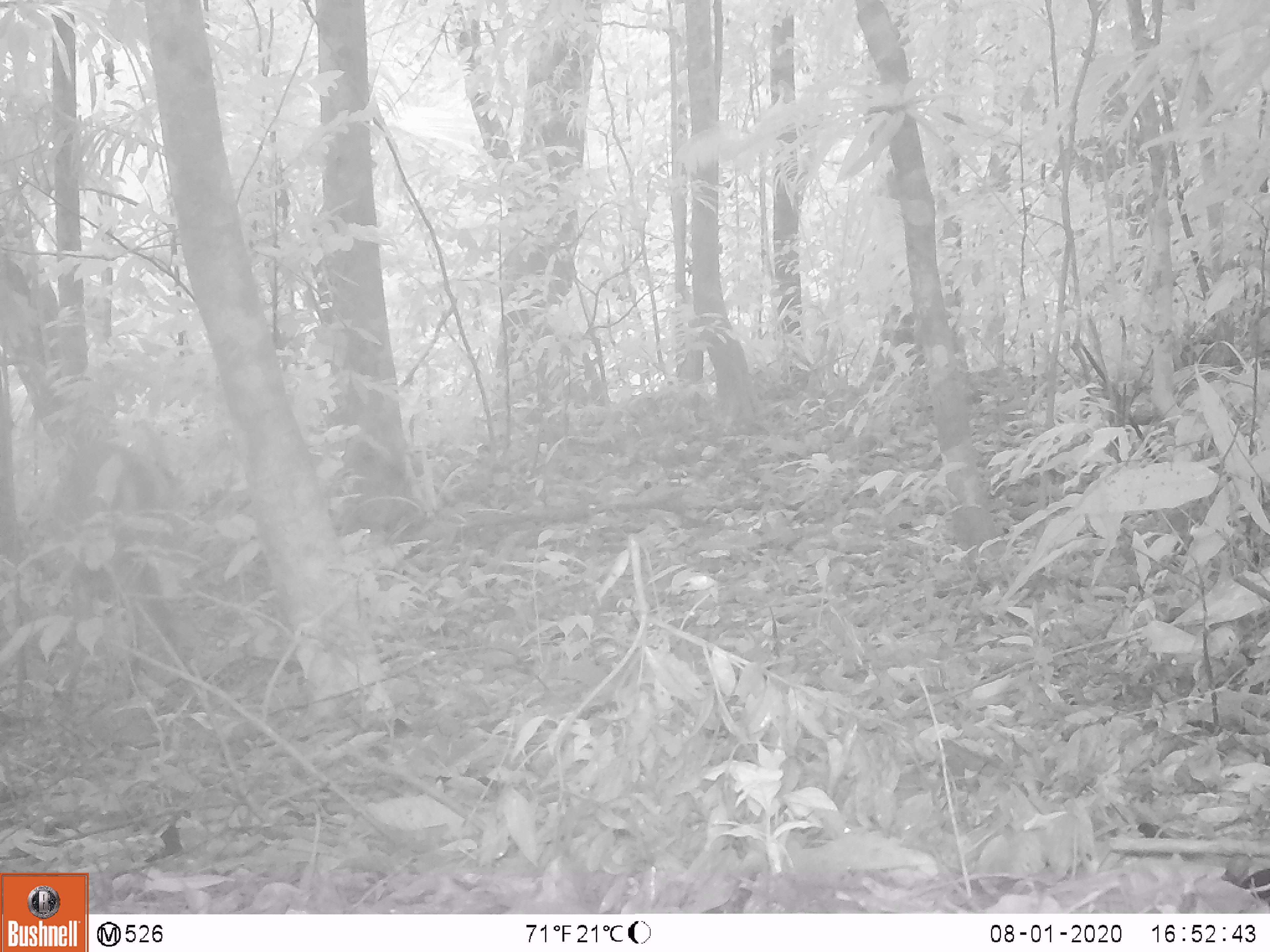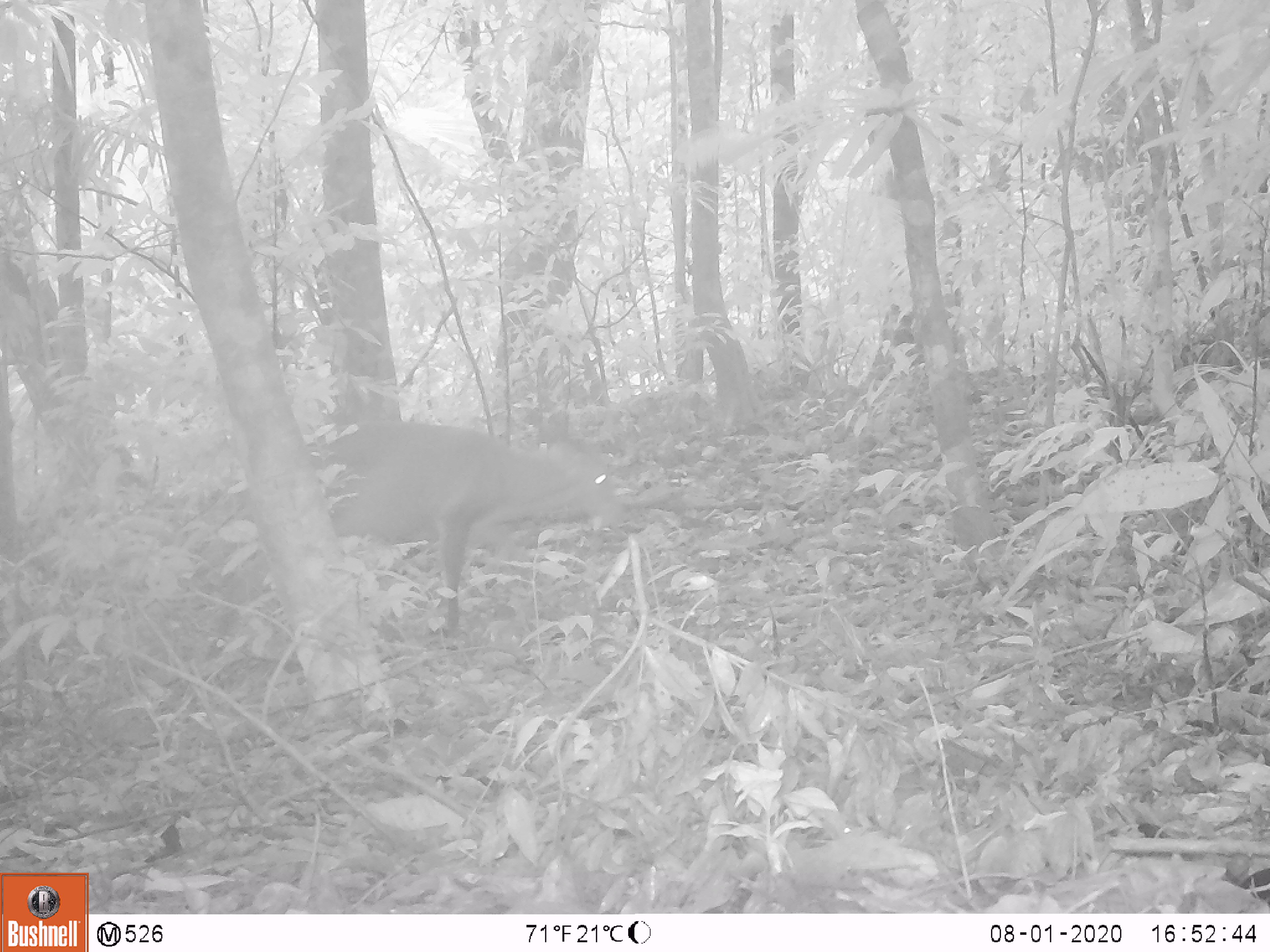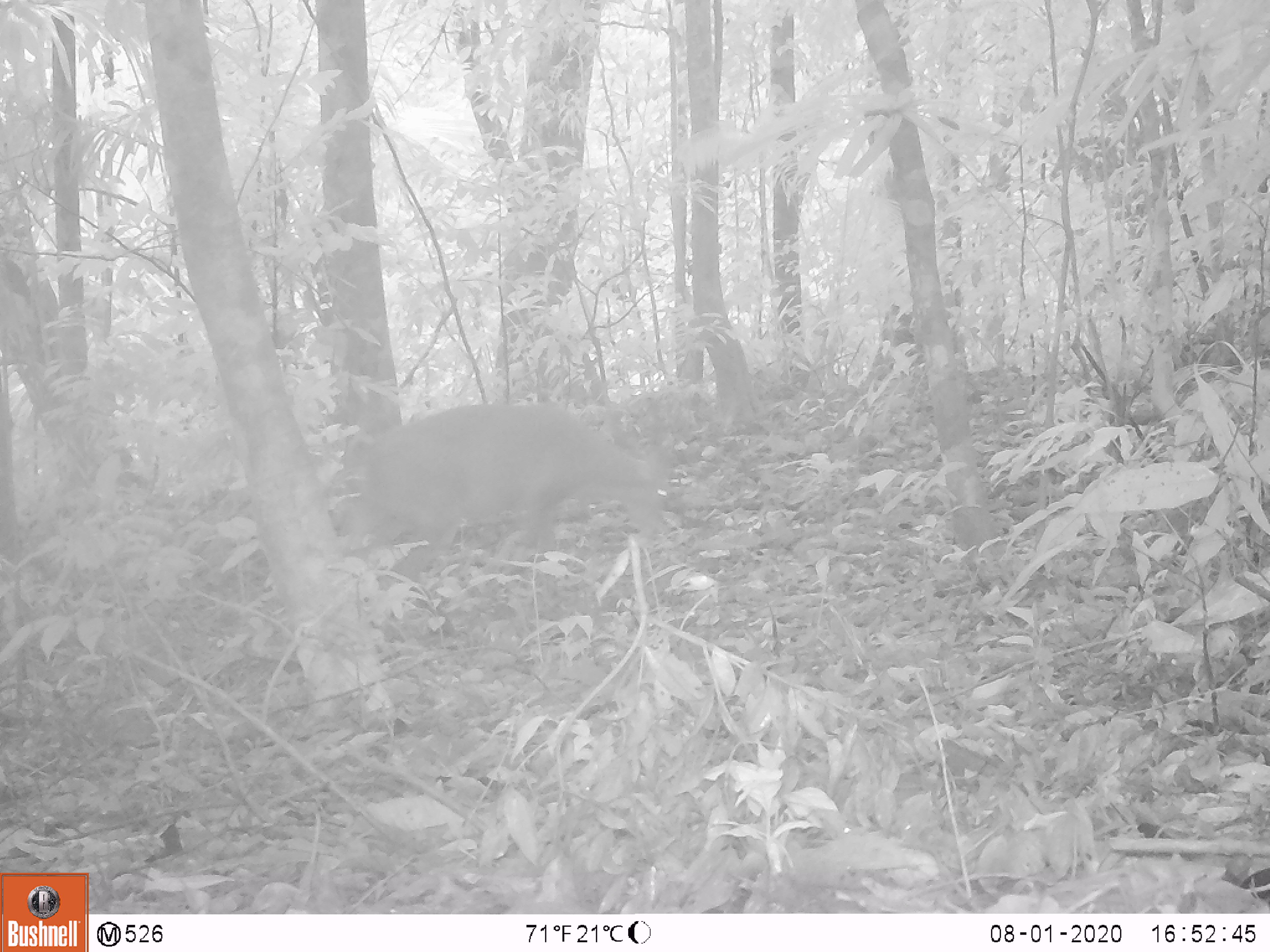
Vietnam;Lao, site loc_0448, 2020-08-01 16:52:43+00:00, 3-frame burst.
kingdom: Animalia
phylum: Chordata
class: Mammalia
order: Artiodactyla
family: Cervidae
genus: Muntiacus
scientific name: Muntiacus vuquangensis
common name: large-antlered muntjac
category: large antlered muntjac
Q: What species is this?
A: Large antlered muntjac (large-antlered muntjac) (Muntiacus vuquangensis).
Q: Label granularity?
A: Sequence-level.